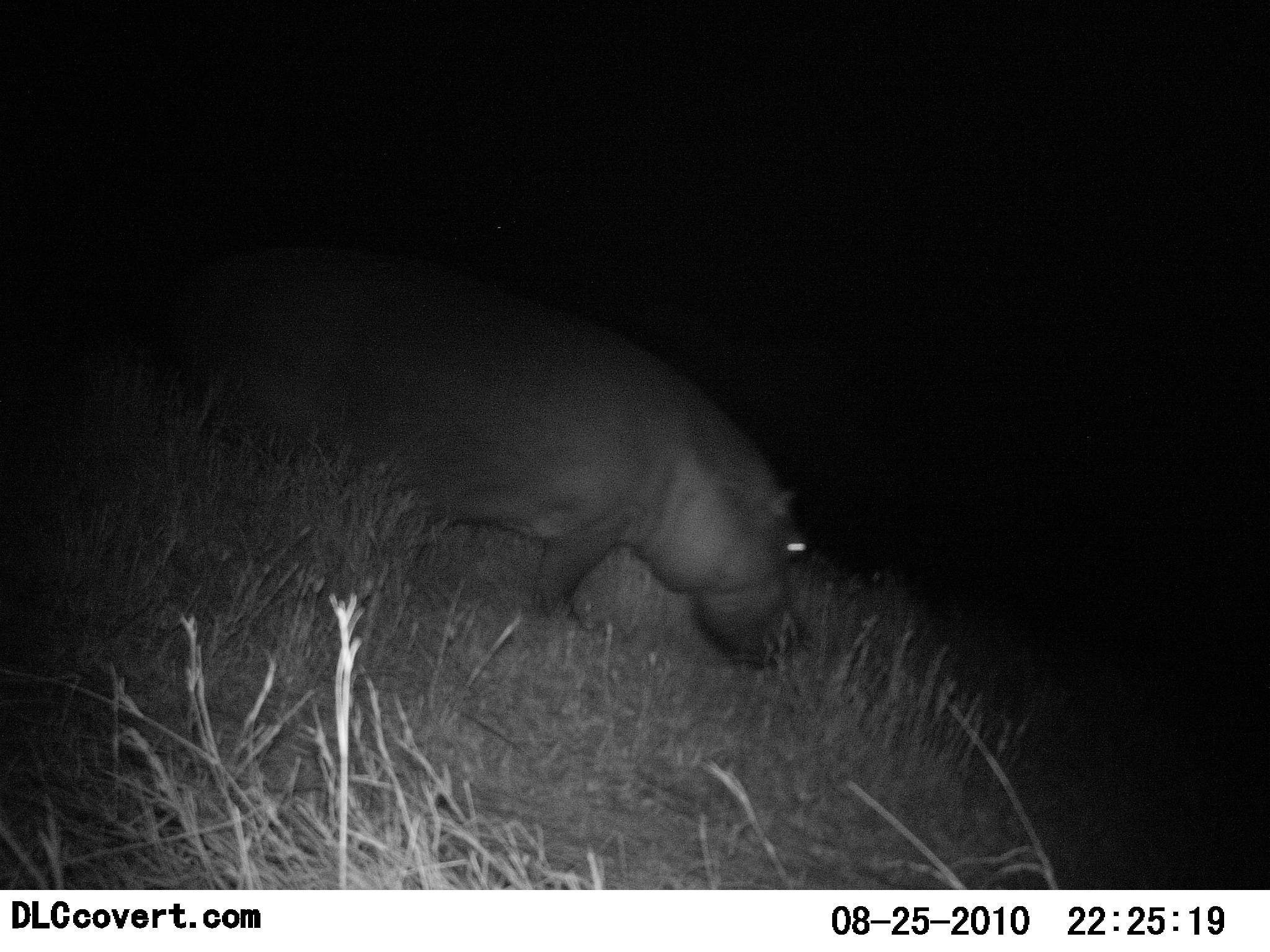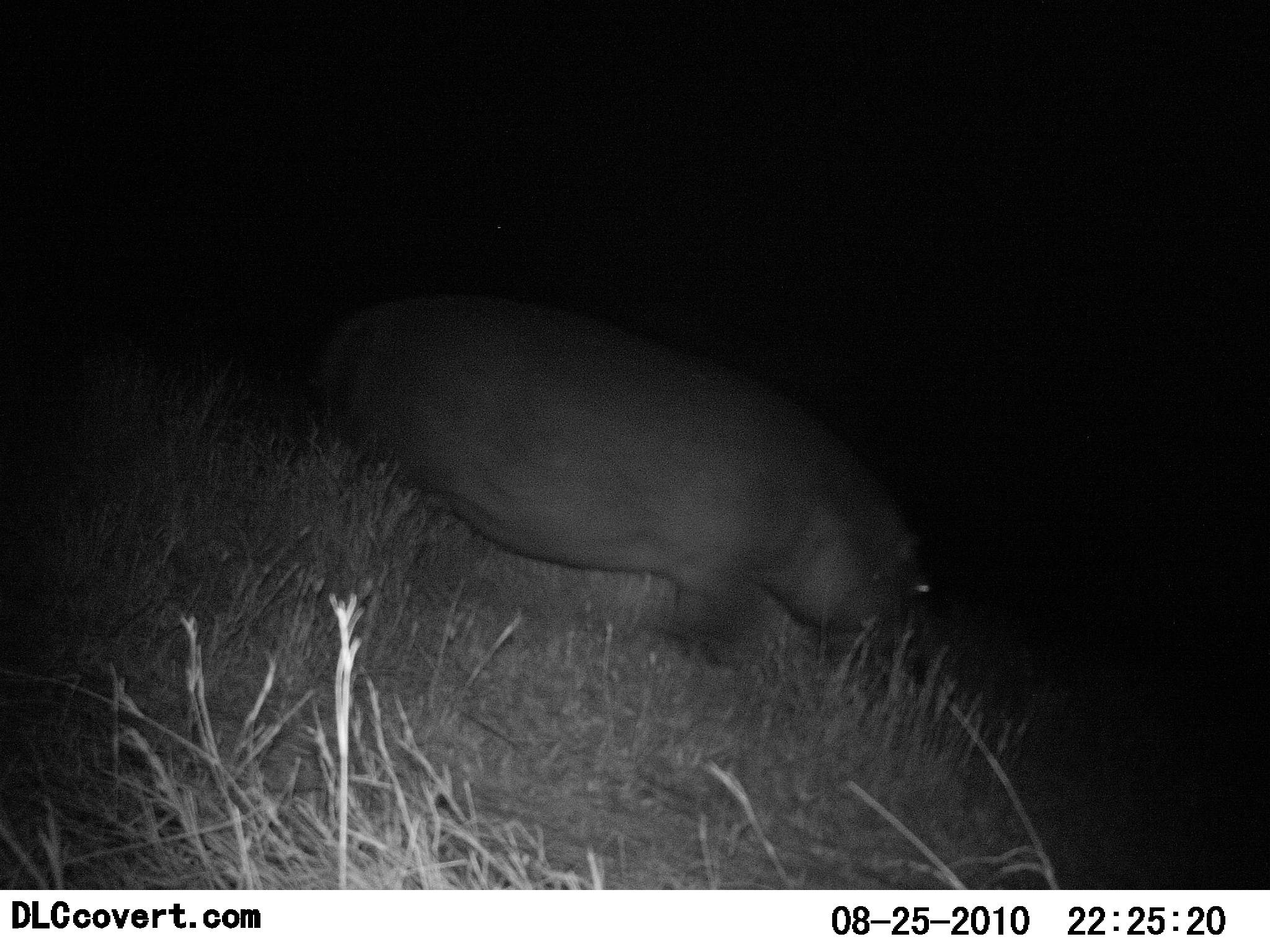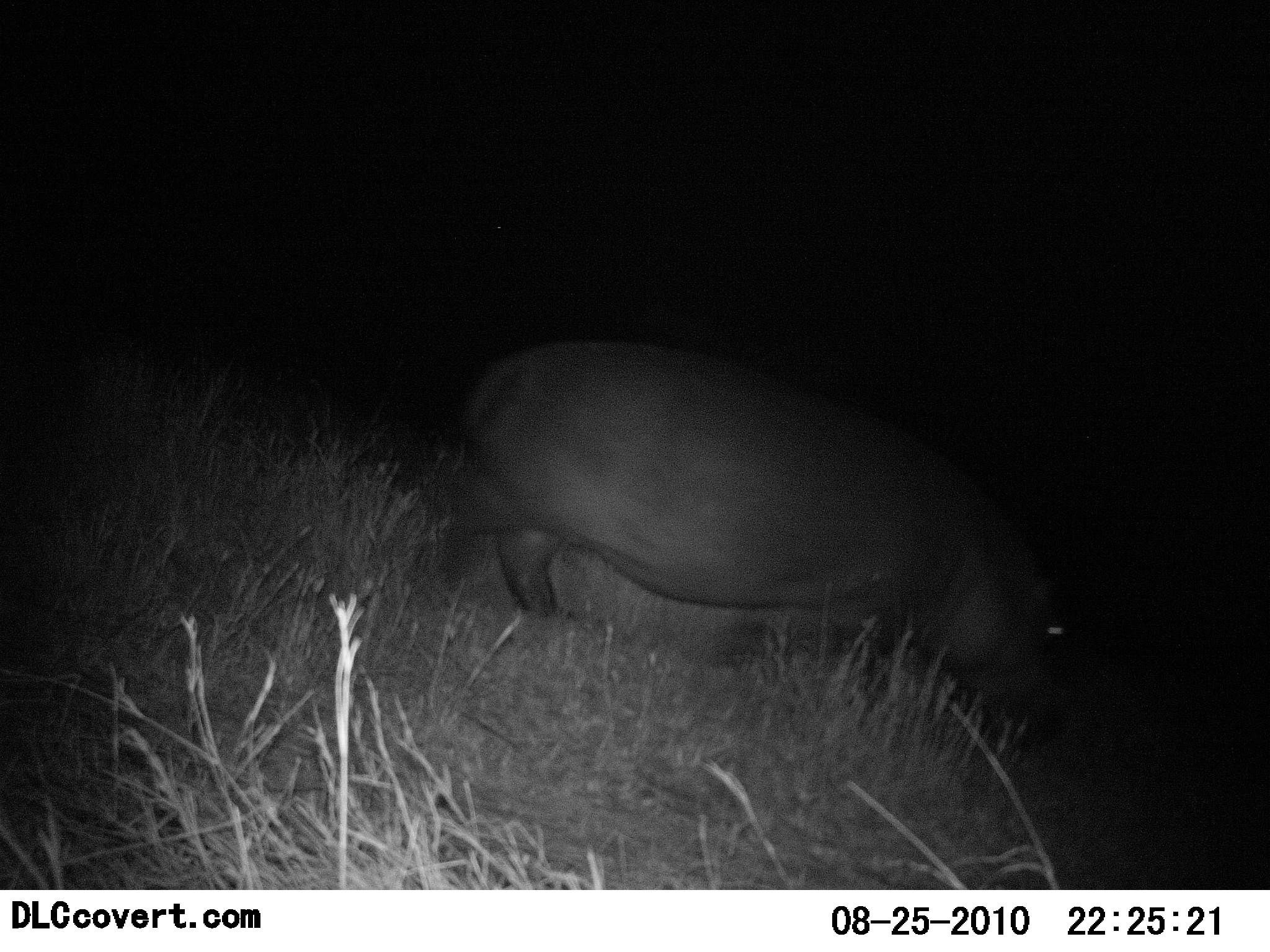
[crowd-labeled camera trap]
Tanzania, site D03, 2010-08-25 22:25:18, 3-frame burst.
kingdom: Animalia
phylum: Chordata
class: Mammalia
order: Artiodactyla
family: Hippopotamidae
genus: Hippopotamus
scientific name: Hippopotamus amphibius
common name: hippopotamus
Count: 1.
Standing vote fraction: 8%.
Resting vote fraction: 0%.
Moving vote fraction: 100%.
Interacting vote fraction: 0%.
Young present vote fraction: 0%.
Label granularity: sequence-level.